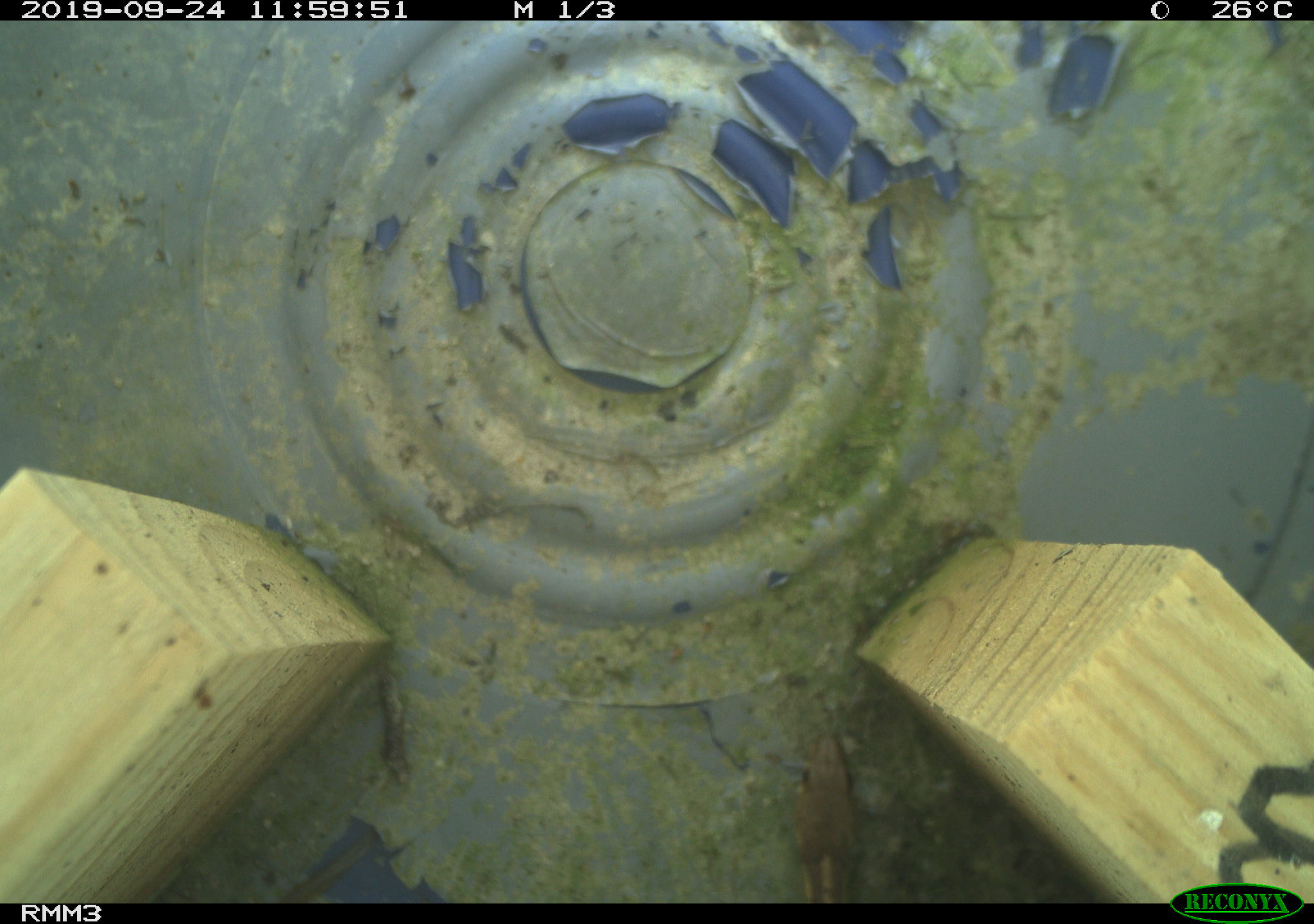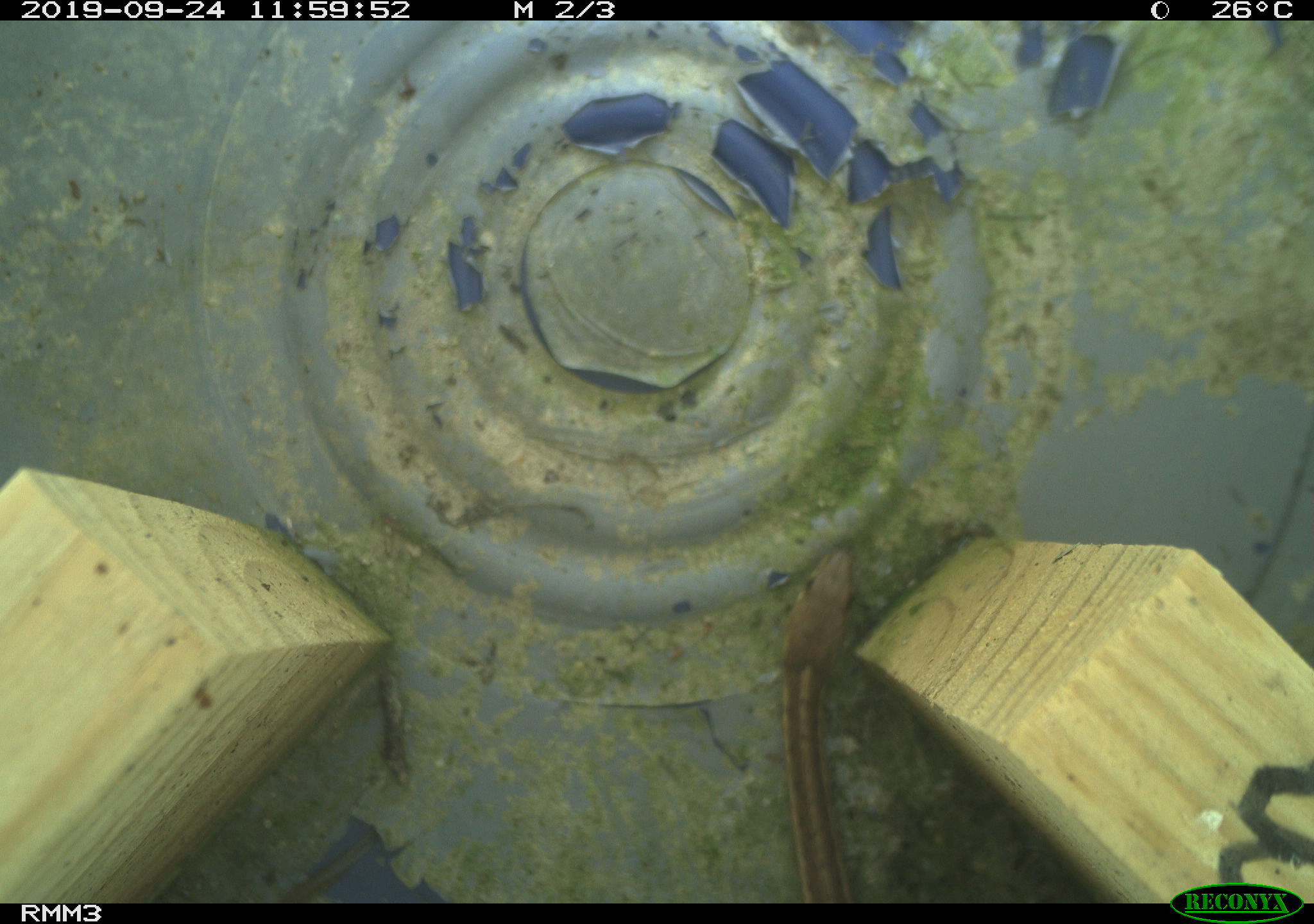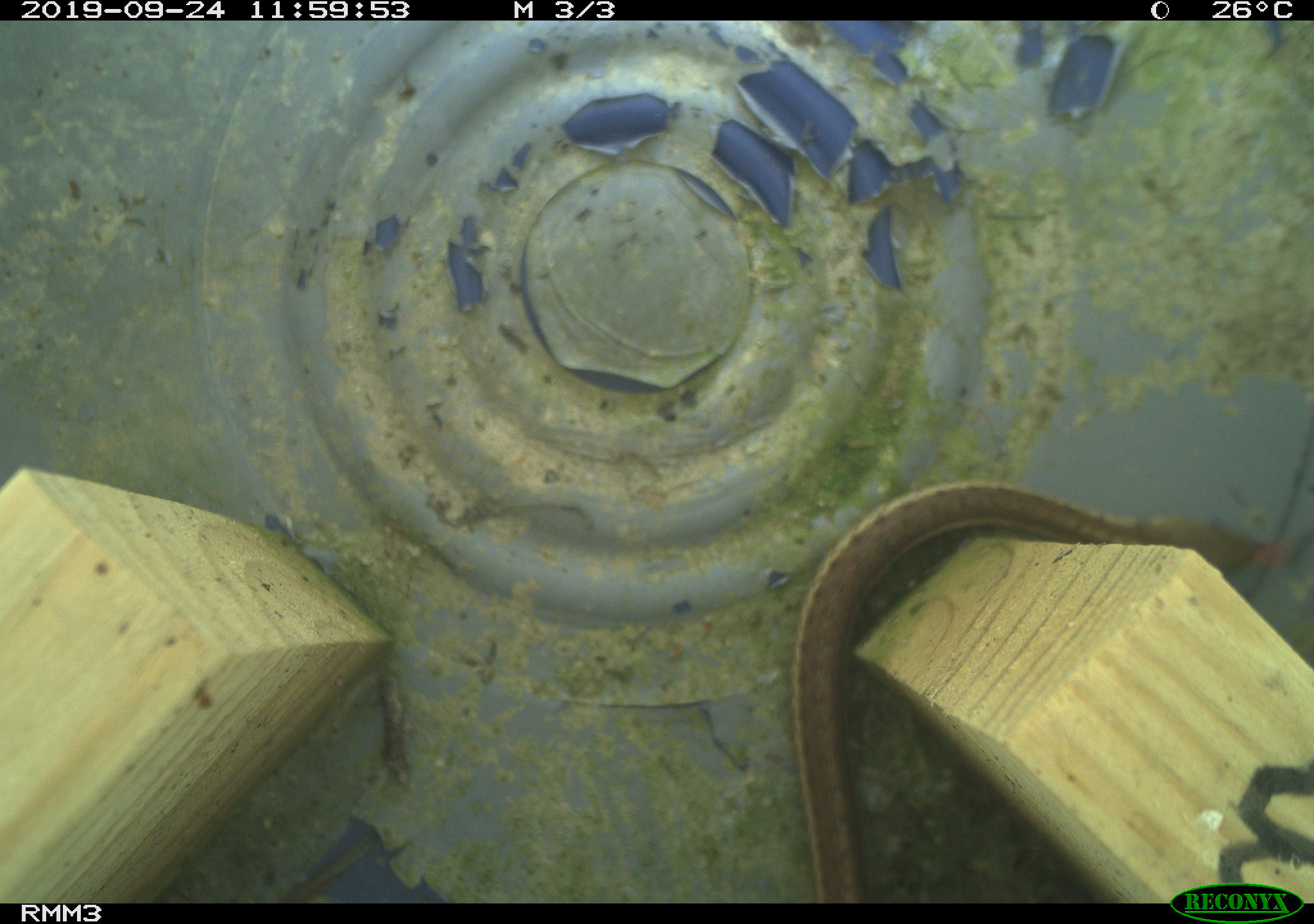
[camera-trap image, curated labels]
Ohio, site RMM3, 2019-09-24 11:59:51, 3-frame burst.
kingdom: Animalia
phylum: Chordata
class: Reptilia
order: Squamata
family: Colubridae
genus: Thamnophis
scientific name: Thamnophis sirtalis sirtalis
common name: eastern gartersnake